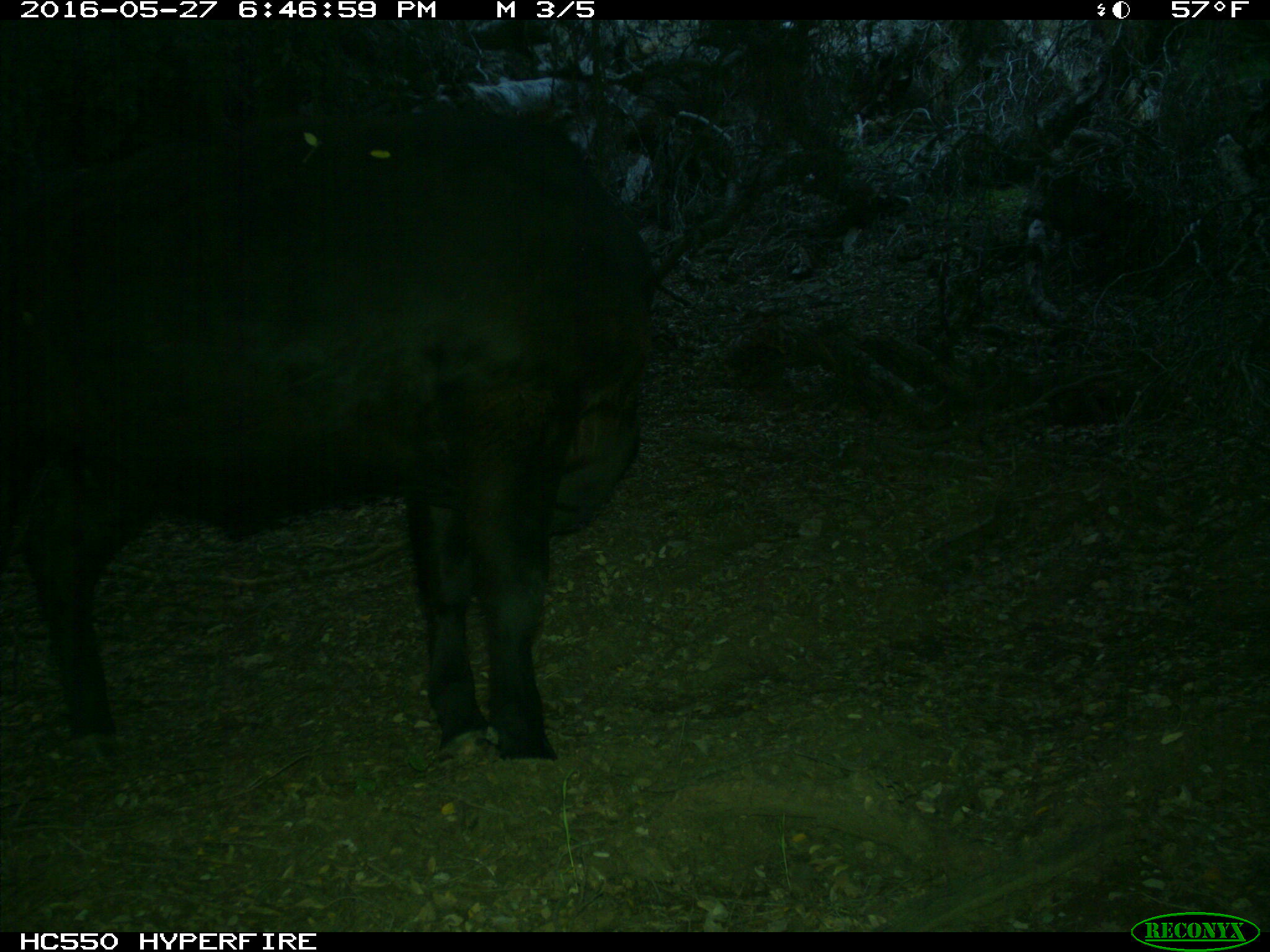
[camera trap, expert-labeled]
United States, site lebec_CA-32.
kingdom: Animalia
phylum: Chordata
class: Mammalia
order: Artiodactyla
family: Bovidae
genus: Bos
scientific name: Bos taurus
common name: domestic cow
Bos taurus (domestic cow).